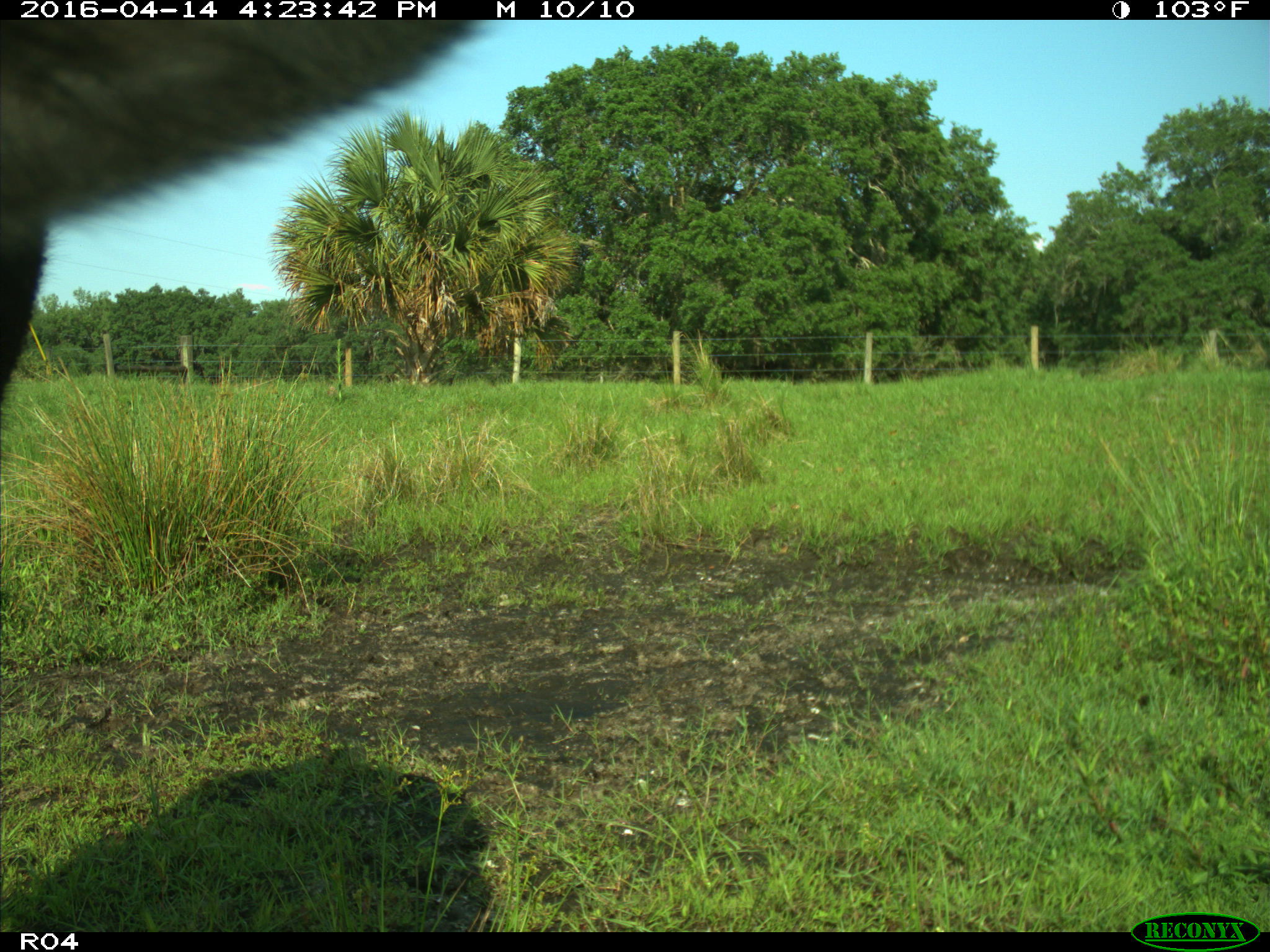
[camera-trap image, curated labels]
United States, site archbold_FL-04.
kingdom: Animalia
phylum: Chordata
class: Mammalia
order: Artiodactyla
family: Bovidae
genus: Bos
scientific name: Bos taurus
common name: domestic cow